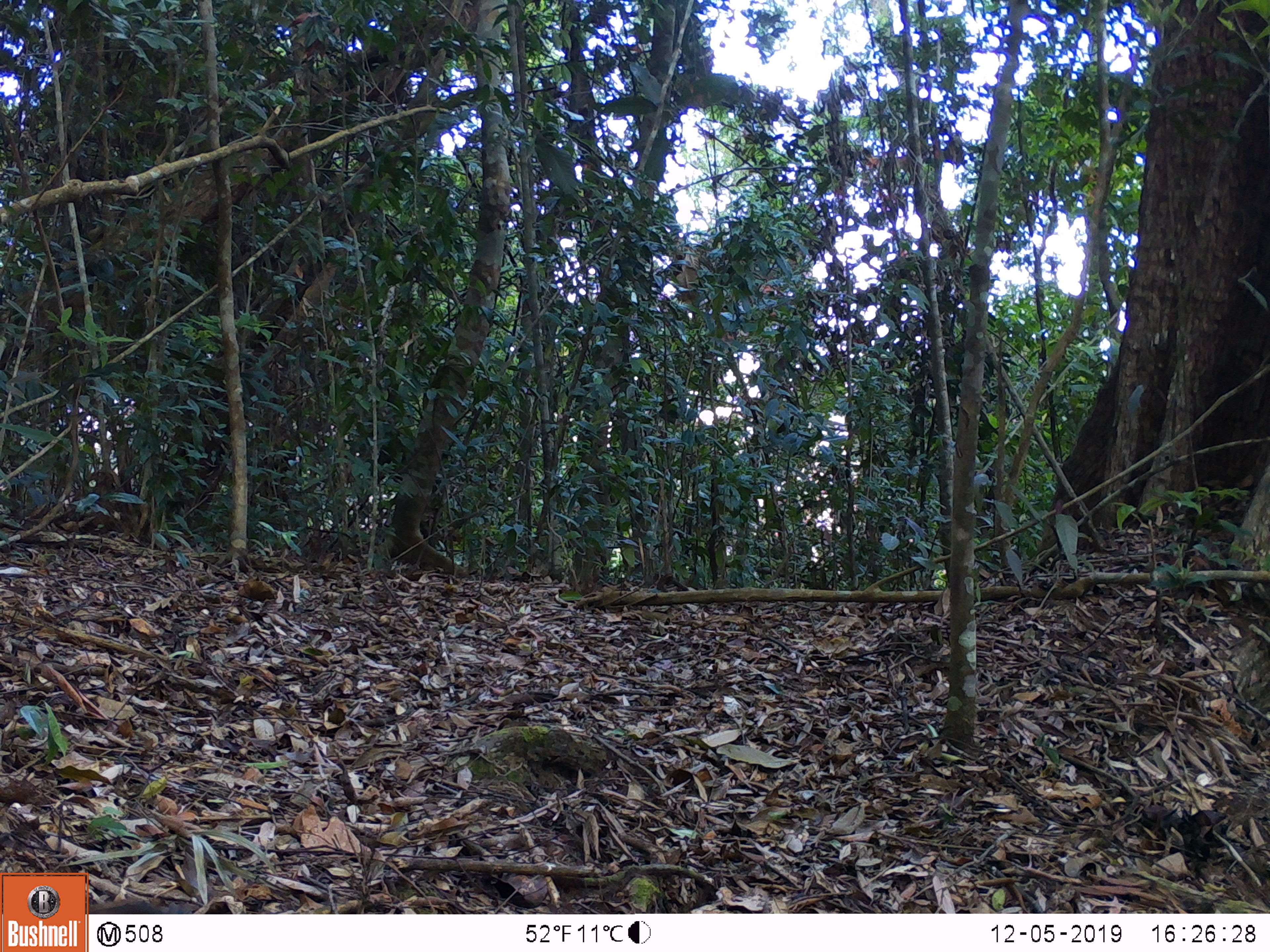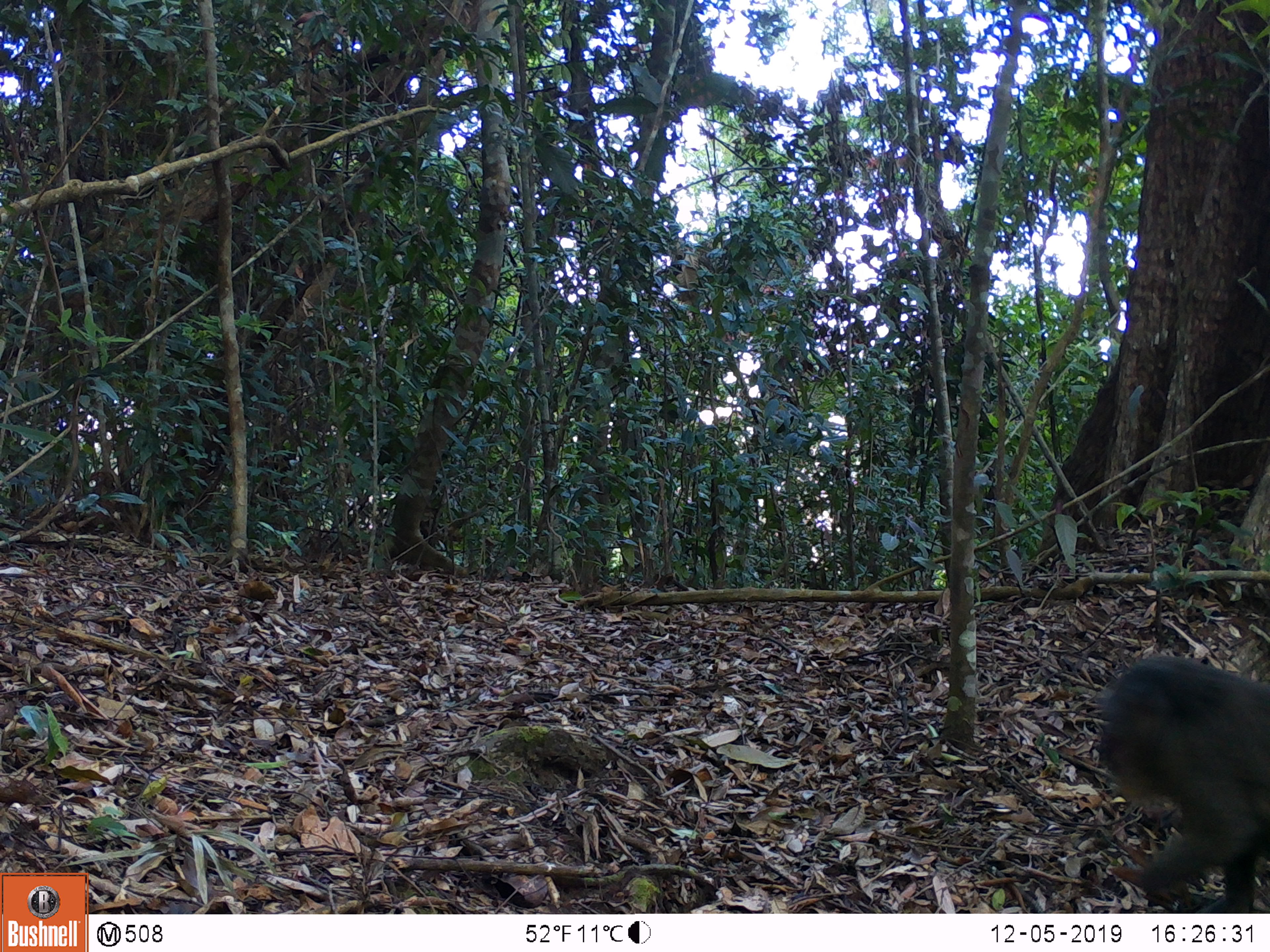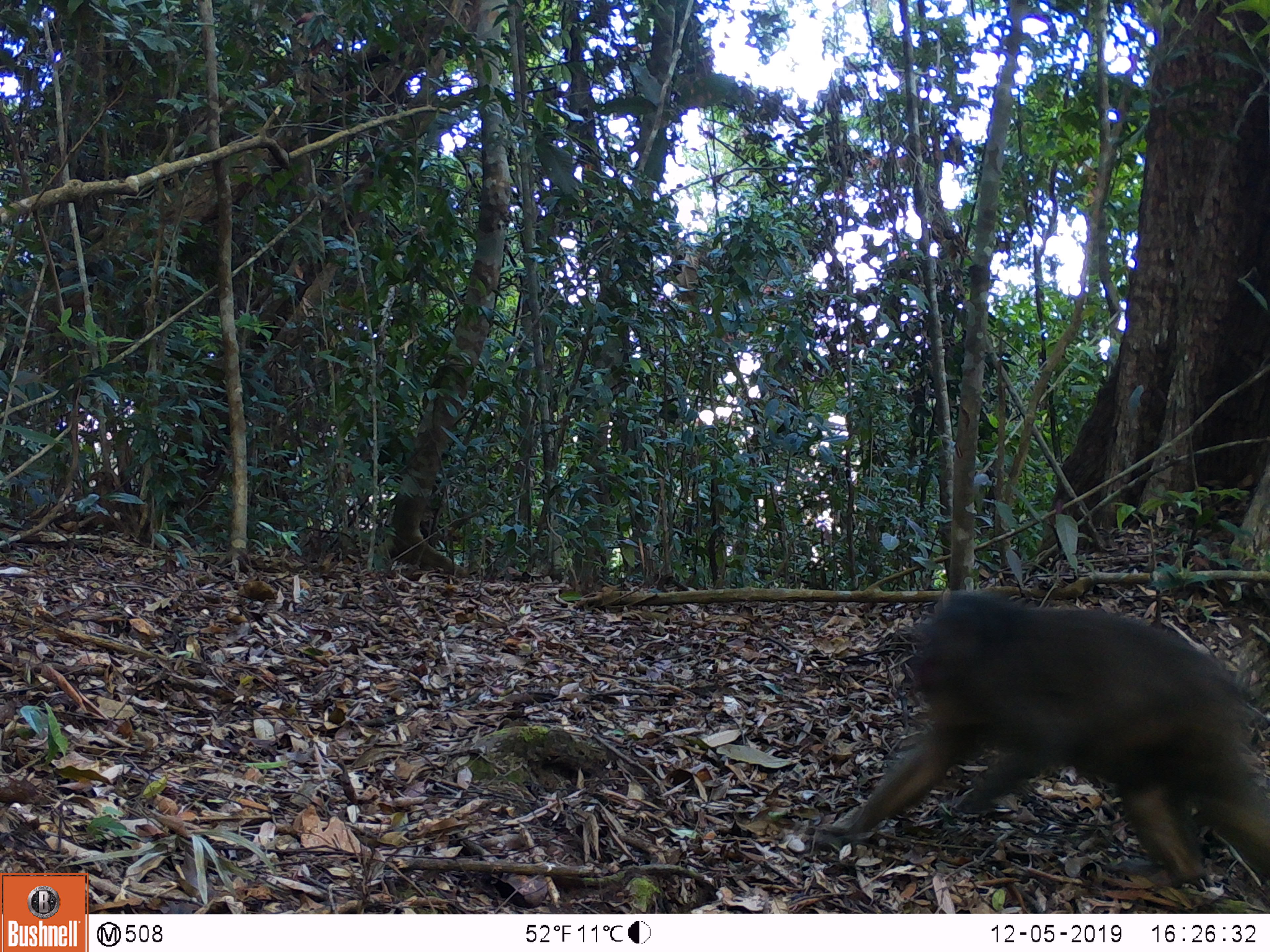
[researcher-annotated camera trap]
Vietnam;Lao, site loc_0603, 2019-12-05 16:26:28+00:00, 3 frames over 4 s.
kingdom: Animalia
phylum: Chordata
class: Mammalia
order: Primates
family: Cercopithecidae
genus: Macaca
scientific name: Macaca arctoides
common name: stump-tailed macaque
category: stump tailed macaque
Stump tailed macaque (stump-tailed macaque) (Macaca arctoides). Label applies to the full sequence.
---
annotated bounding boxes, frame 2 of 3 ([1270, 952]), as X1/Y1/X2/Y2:
stump tailed macaque: 1095/653/1270/913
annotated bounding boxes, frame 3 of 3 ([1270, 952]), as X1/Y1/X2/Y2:
stump tailed macaque: 817/588/1270/886